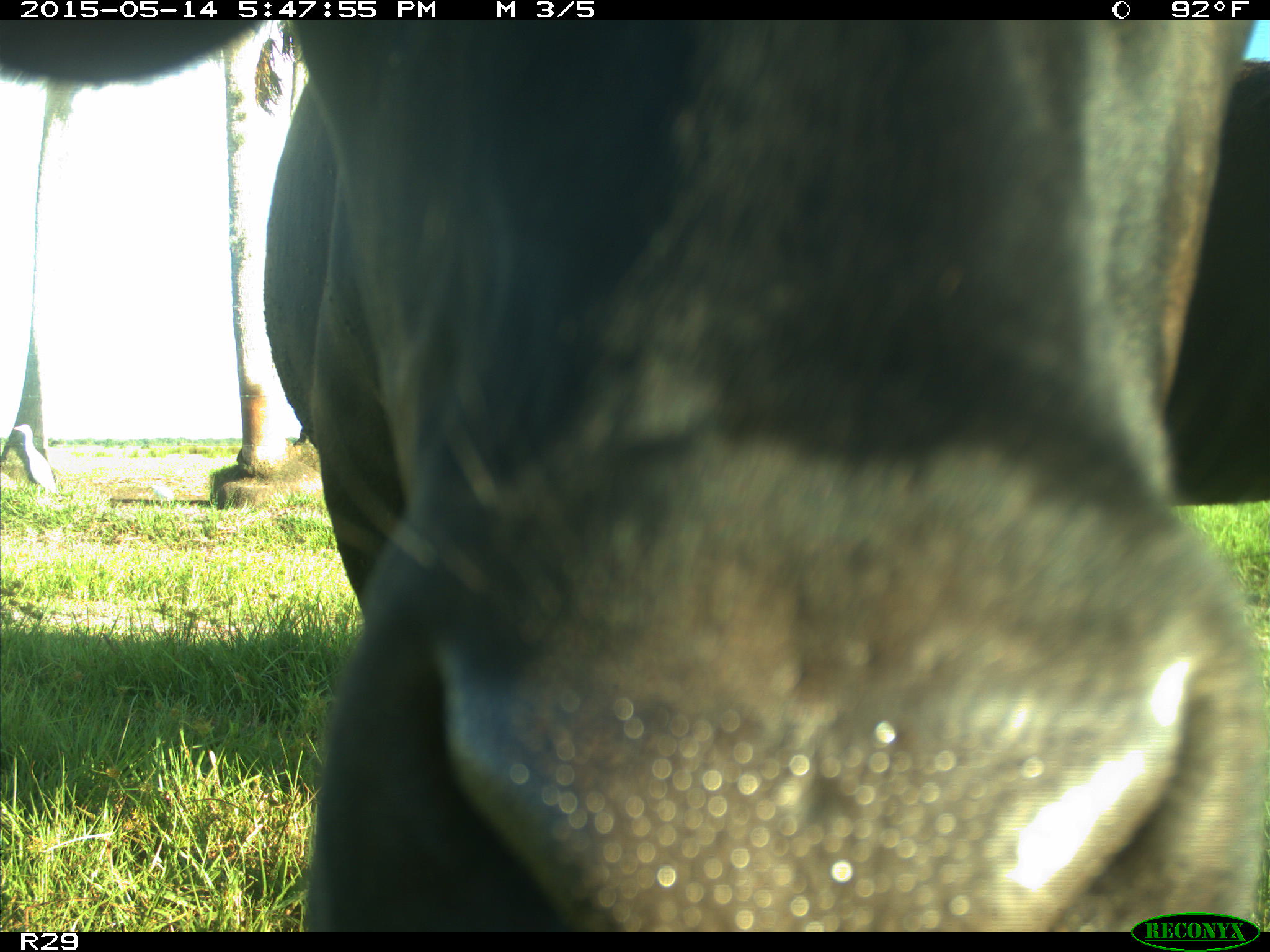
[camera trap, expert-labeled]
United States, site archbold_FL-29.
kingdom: Animalia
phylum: Chordata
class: Mammalia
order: Artiodactyla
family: Bovidae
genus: Bos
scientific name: Bos taurus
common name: domestic cow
Bos taurus (domestic cow).